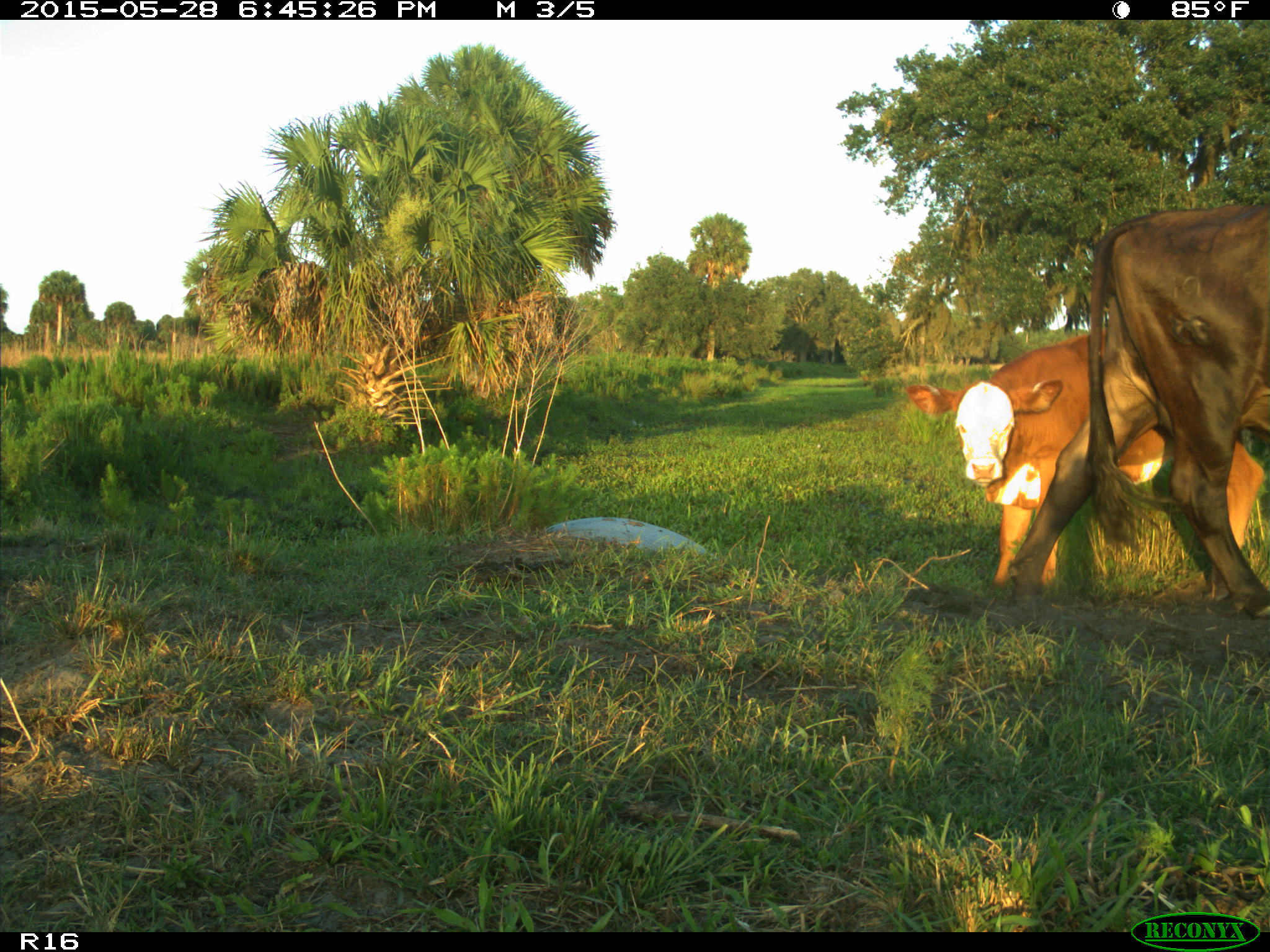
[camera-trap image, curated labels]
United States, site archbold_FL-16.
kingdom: Animalia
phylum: Chordata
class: Mammalia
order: Artiodactyla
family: Bovidae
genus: Bos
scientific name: Bos taurus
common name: domestic cow